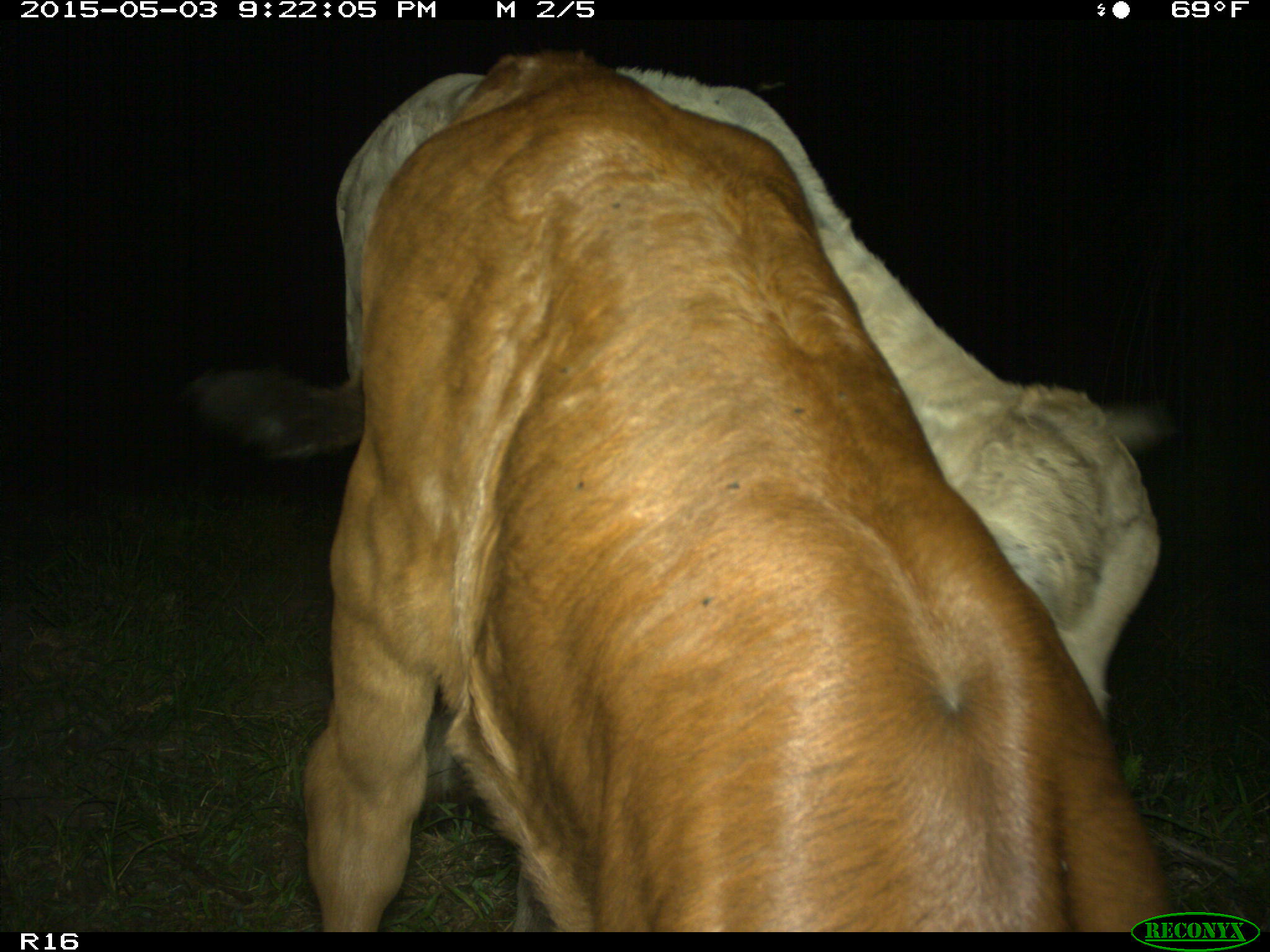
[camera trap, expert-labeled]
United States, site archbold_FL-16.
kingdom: Animalia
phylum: Chordata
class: Mammalia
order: Artiodactyla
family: Bovidae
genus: Bos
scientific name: Bos taurus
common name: domestic cow